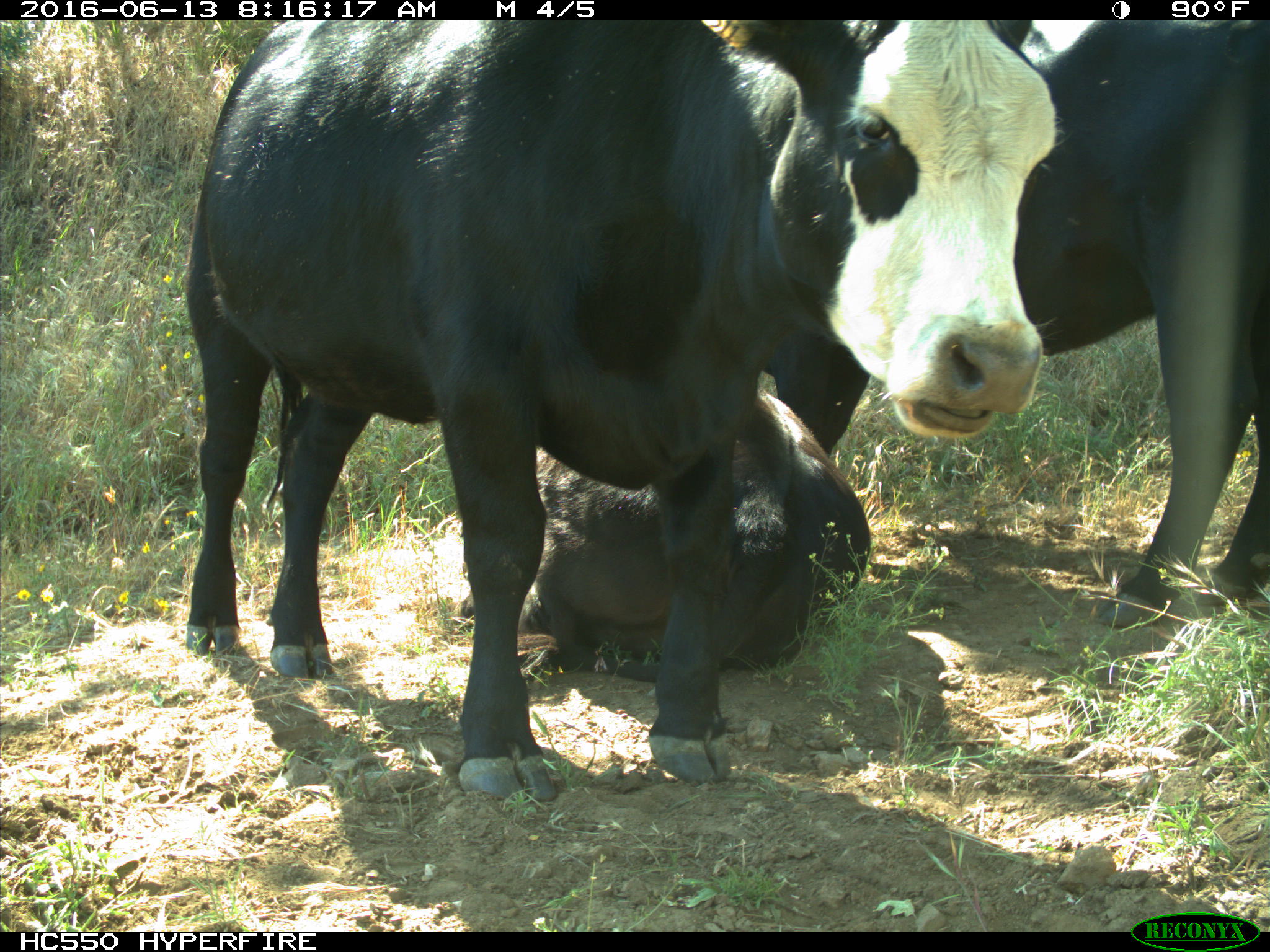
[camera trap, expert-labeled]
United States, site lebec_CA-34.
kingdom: Animalia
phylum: Chordata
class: Mammalia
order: Artiodactyla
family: Bovidae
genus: Bos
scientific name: Bos taurus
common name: domestic cow